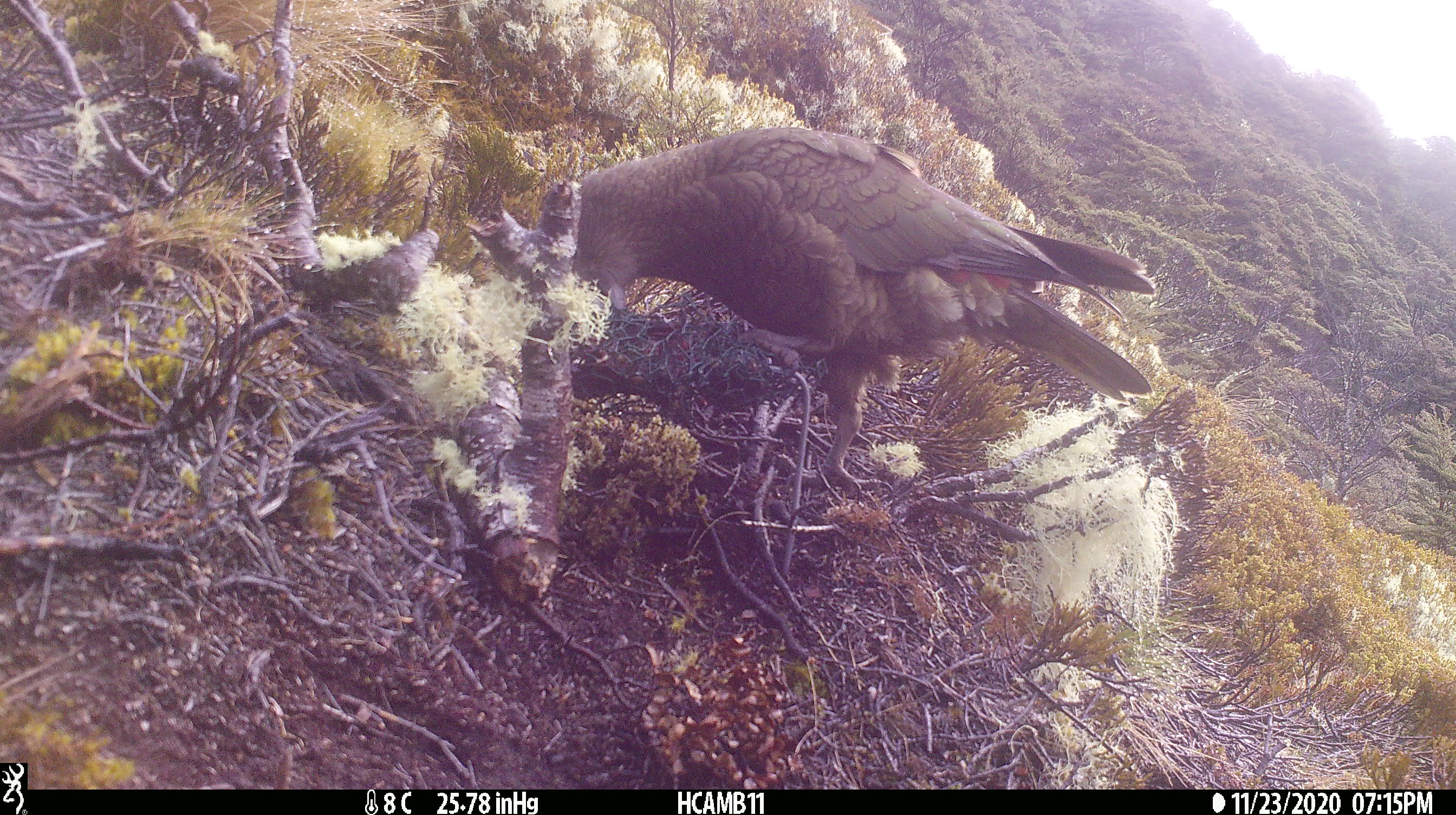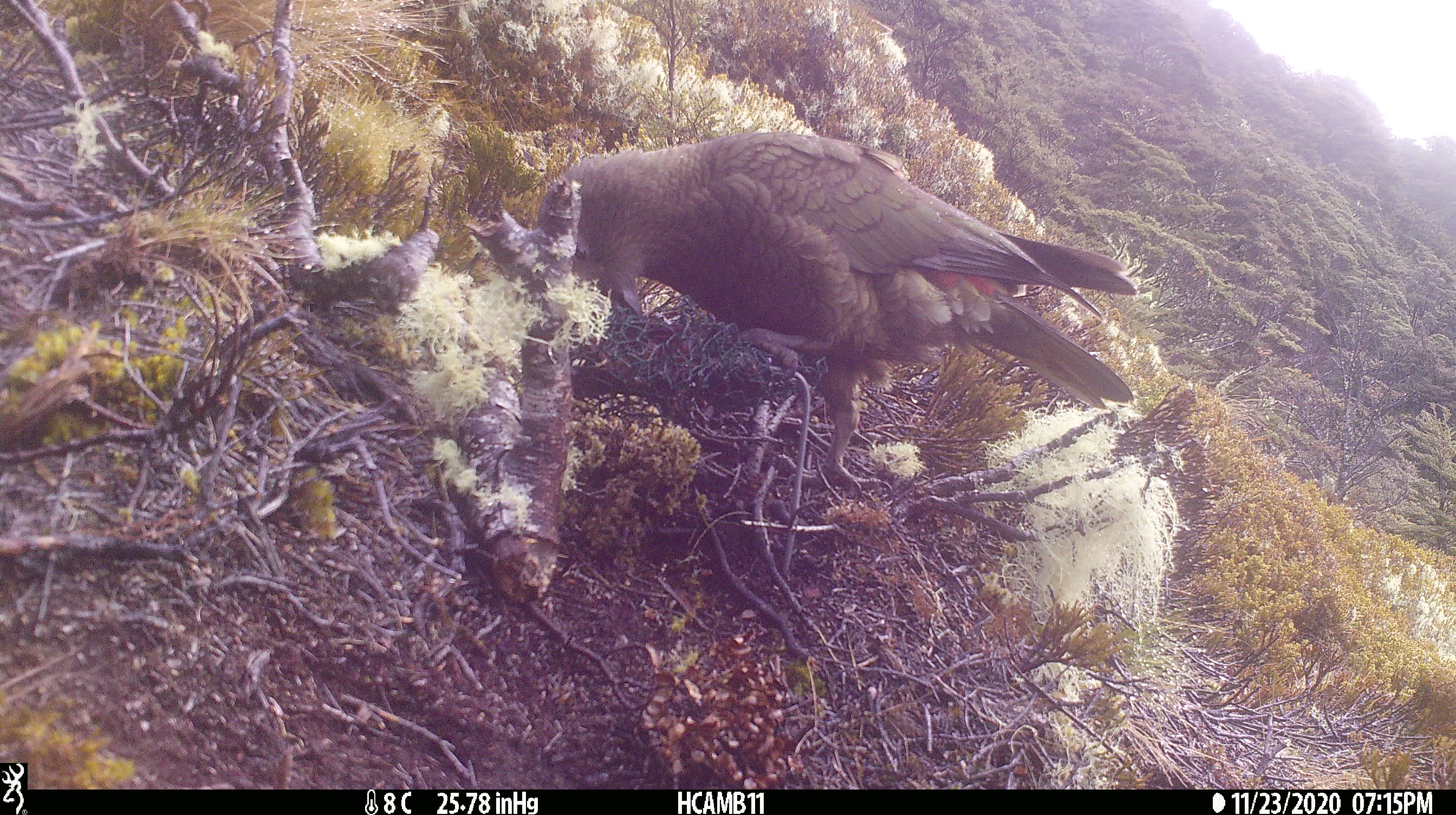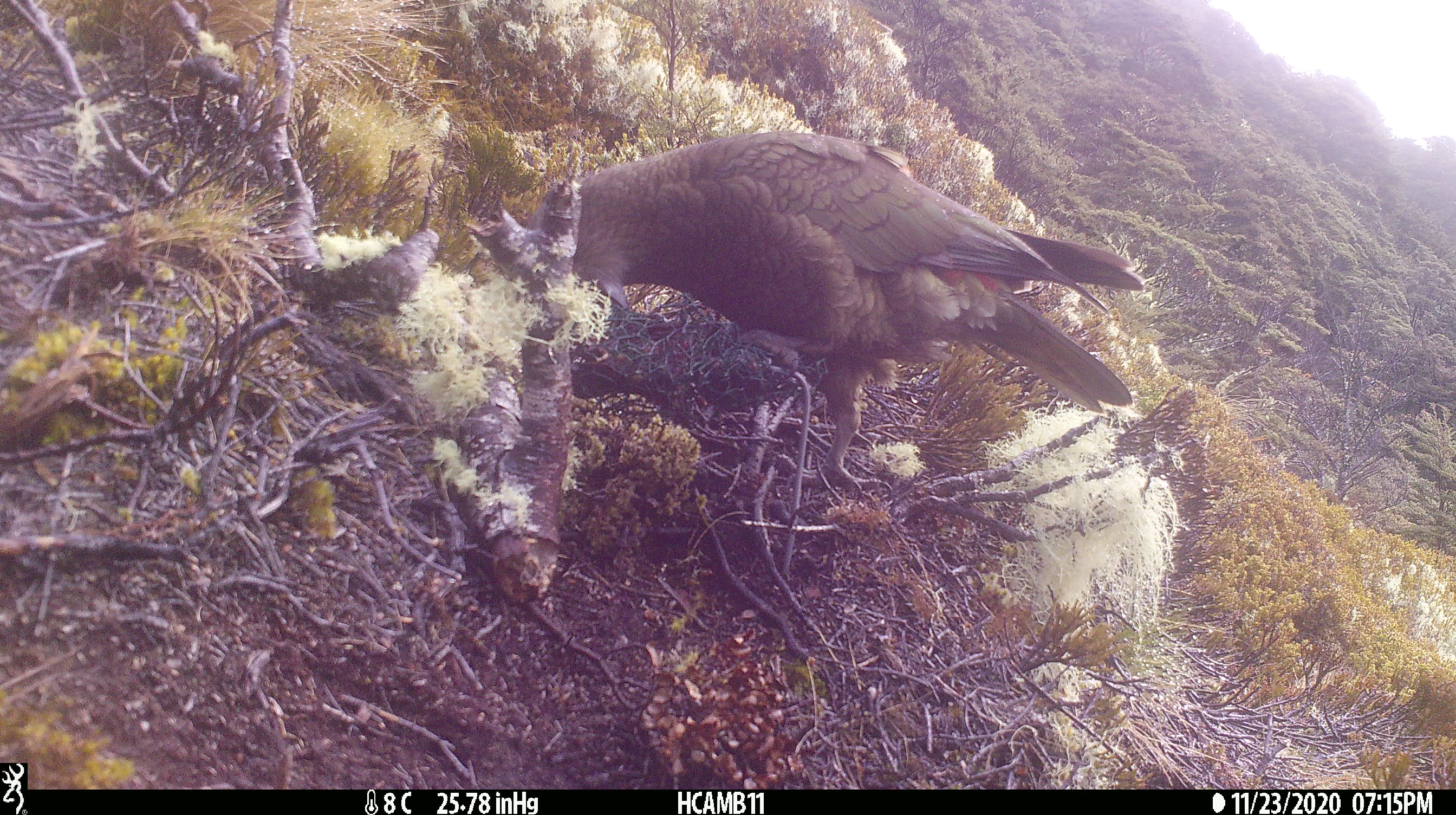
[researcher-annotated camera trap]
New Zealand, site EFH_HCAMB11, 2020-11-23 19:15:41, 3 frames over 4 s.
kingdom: Animalia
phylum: Chordata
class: Aves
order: Psittaciformes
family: Strigopidae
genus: Nestor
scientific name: Nestor notabilis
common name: kea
Kea (Nestor notabilis).